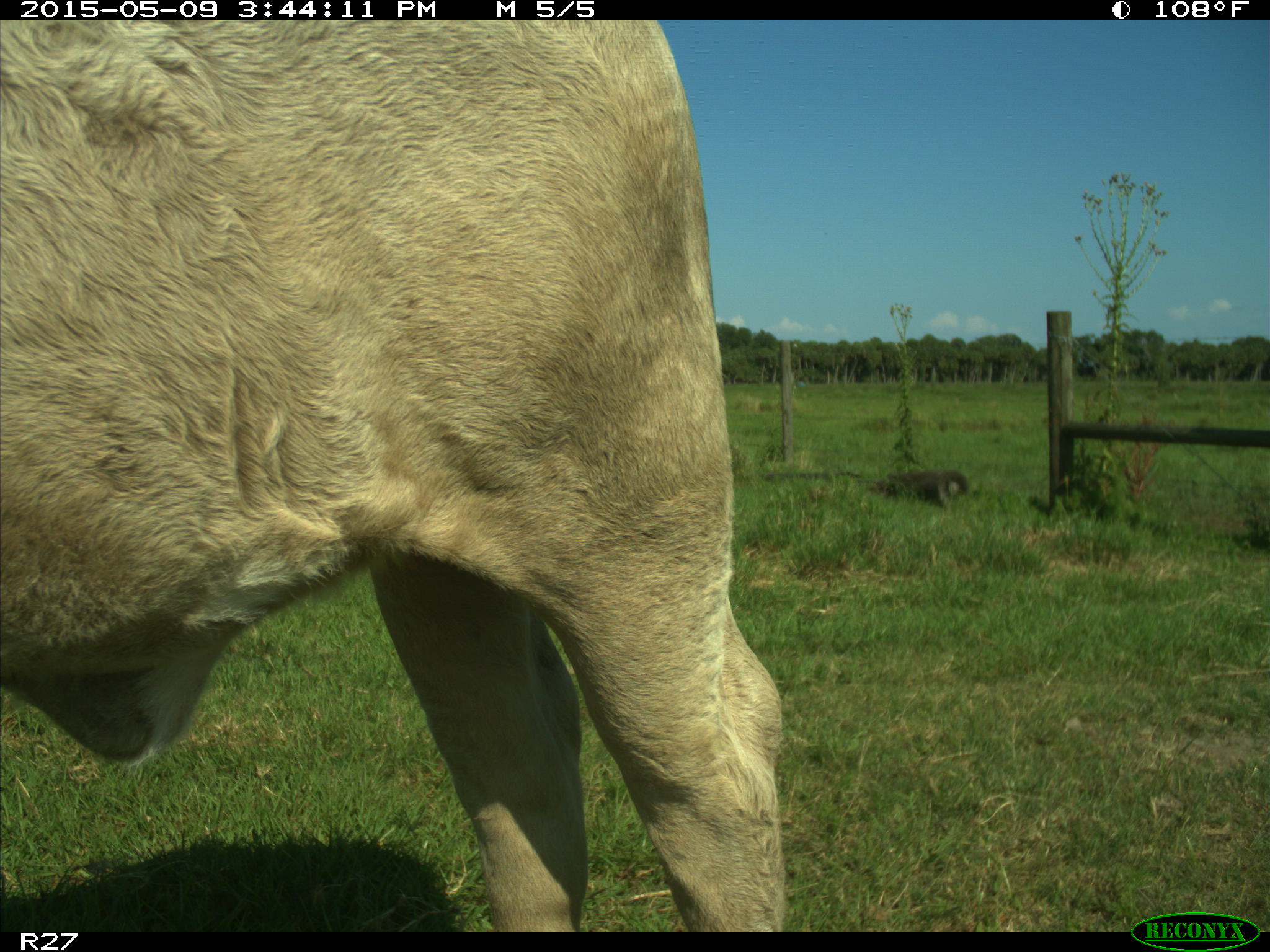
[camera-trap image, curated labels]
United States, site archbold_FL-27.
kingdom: Animalia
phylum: Chordata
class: Mammalia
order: Artiodactyla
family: Bovidae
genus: Bos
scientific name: Bos taurus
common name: domestic cow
Bos taurus (domestic cow).